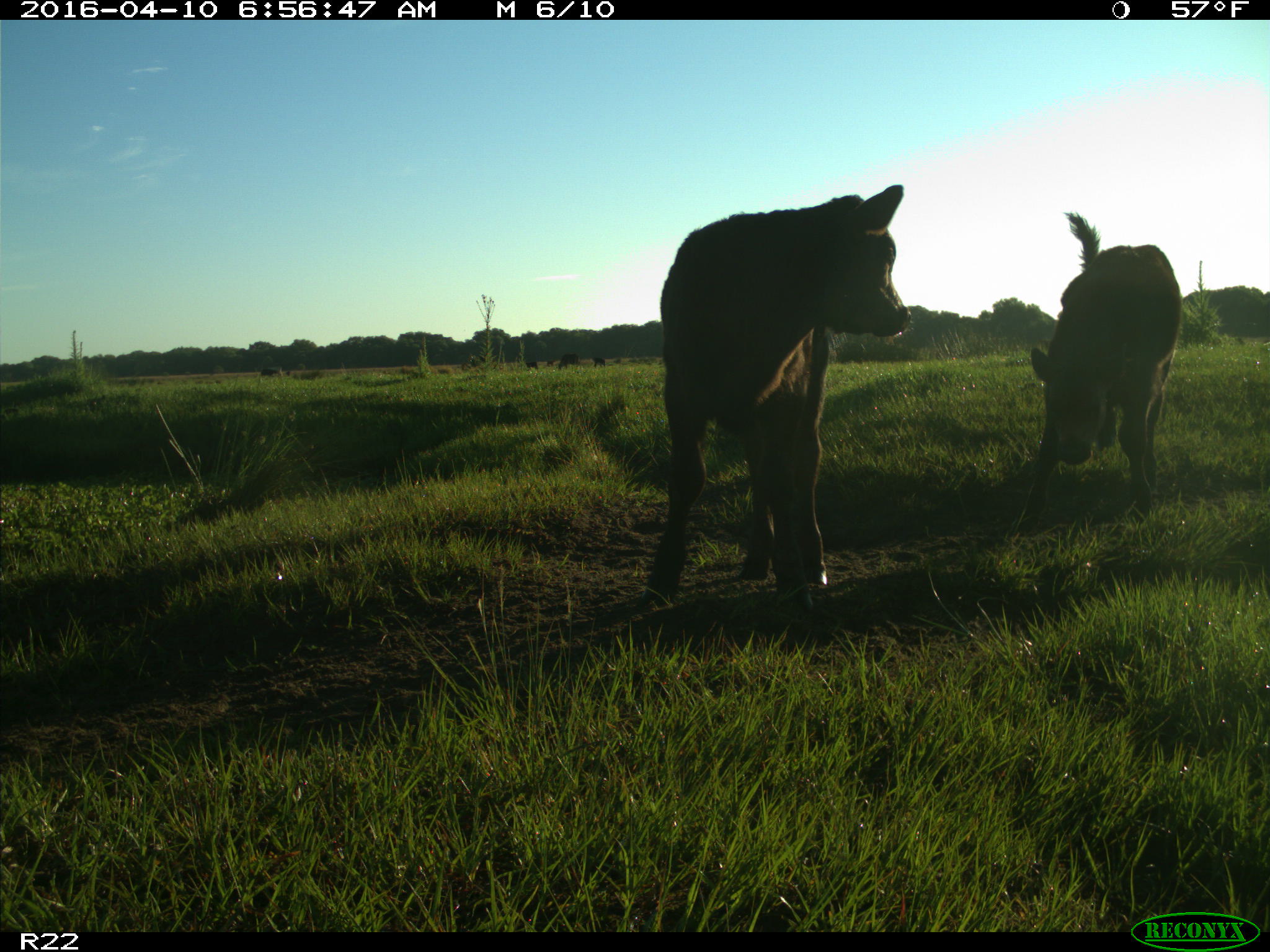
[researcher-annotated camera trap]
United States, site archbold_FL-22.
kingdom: Animalia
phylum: Chordata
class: Mammalia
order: Artiodactyla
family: Bovidae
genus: Bos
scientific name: Bos taurus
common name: domestic cow